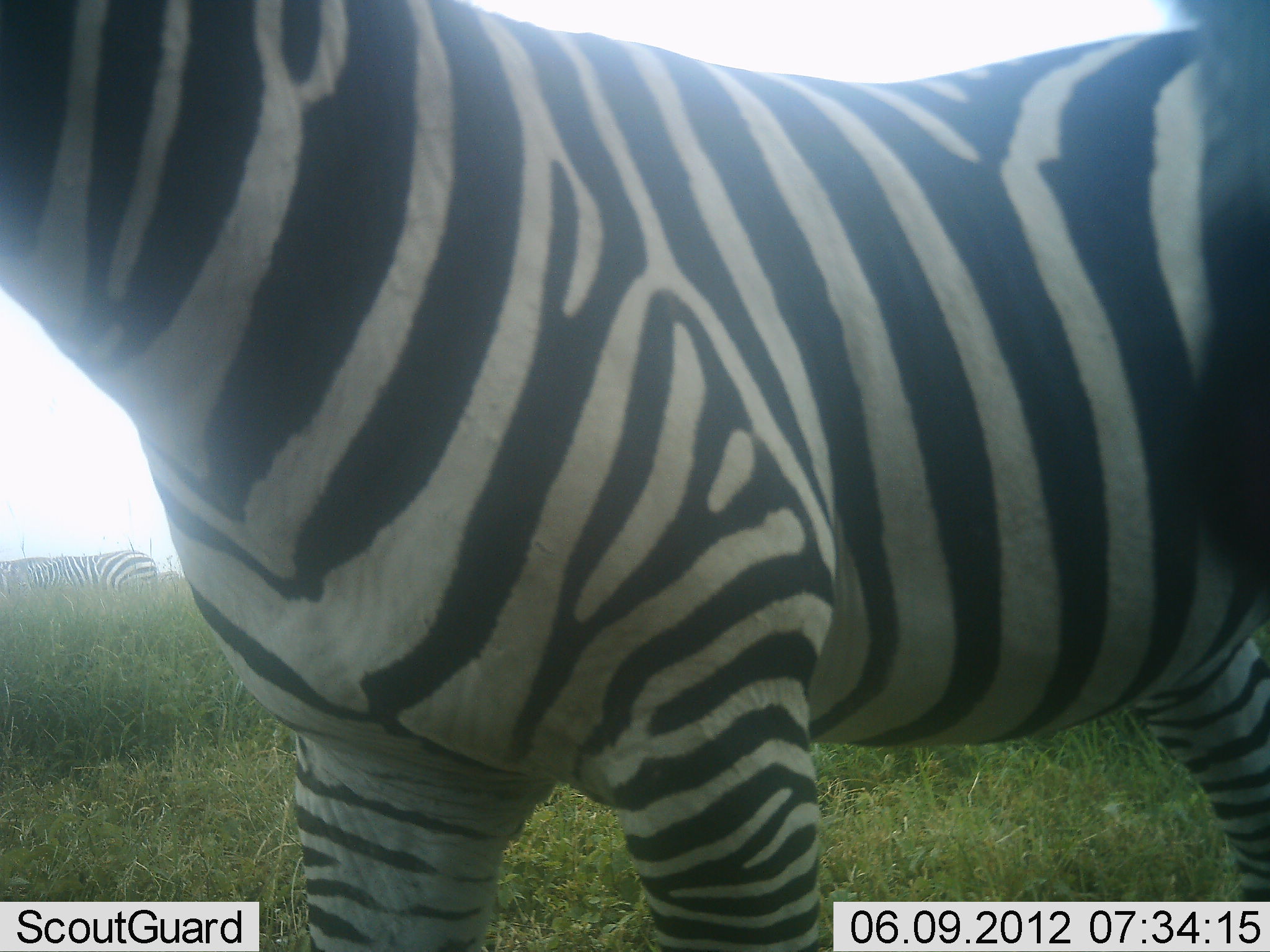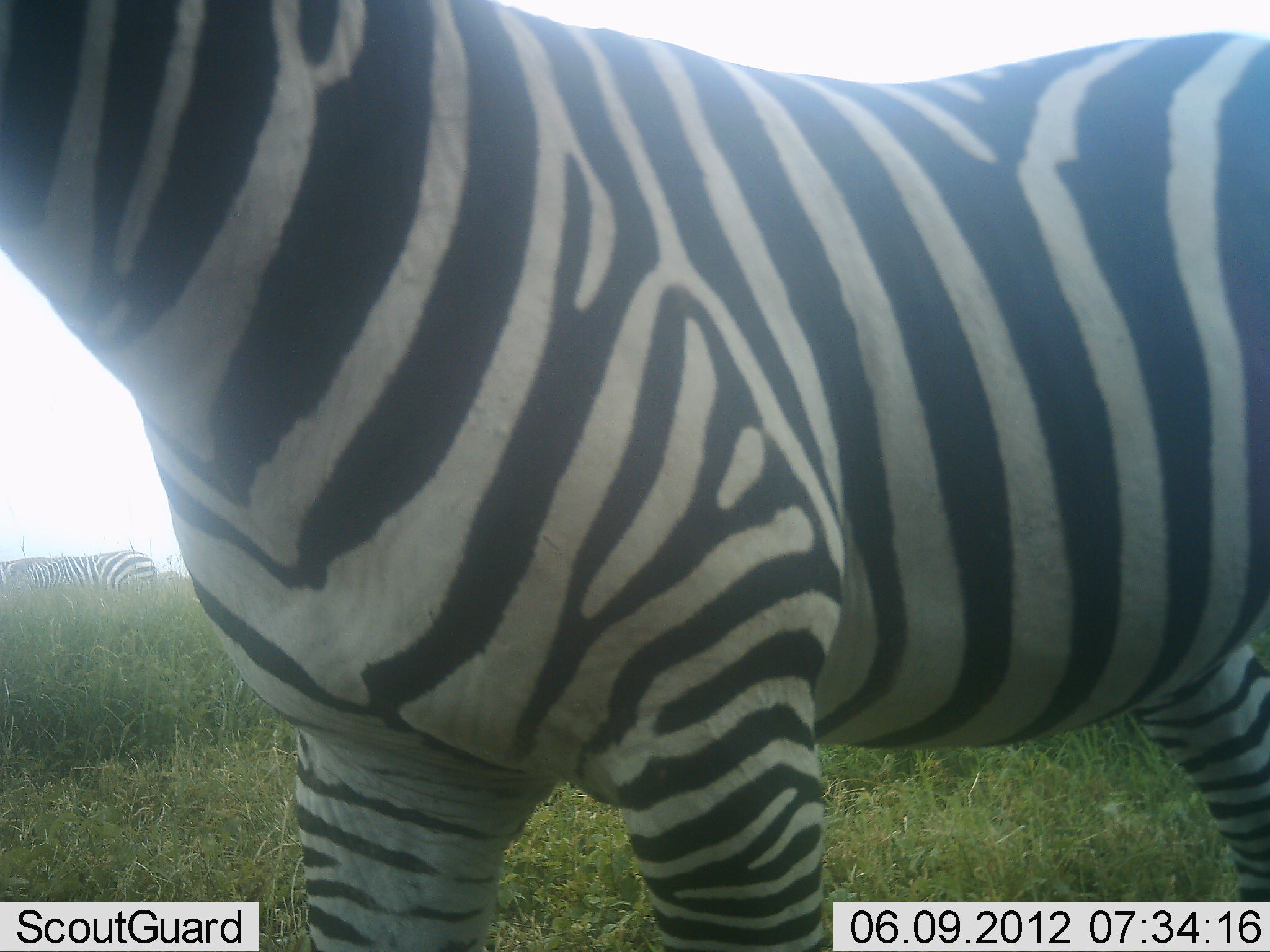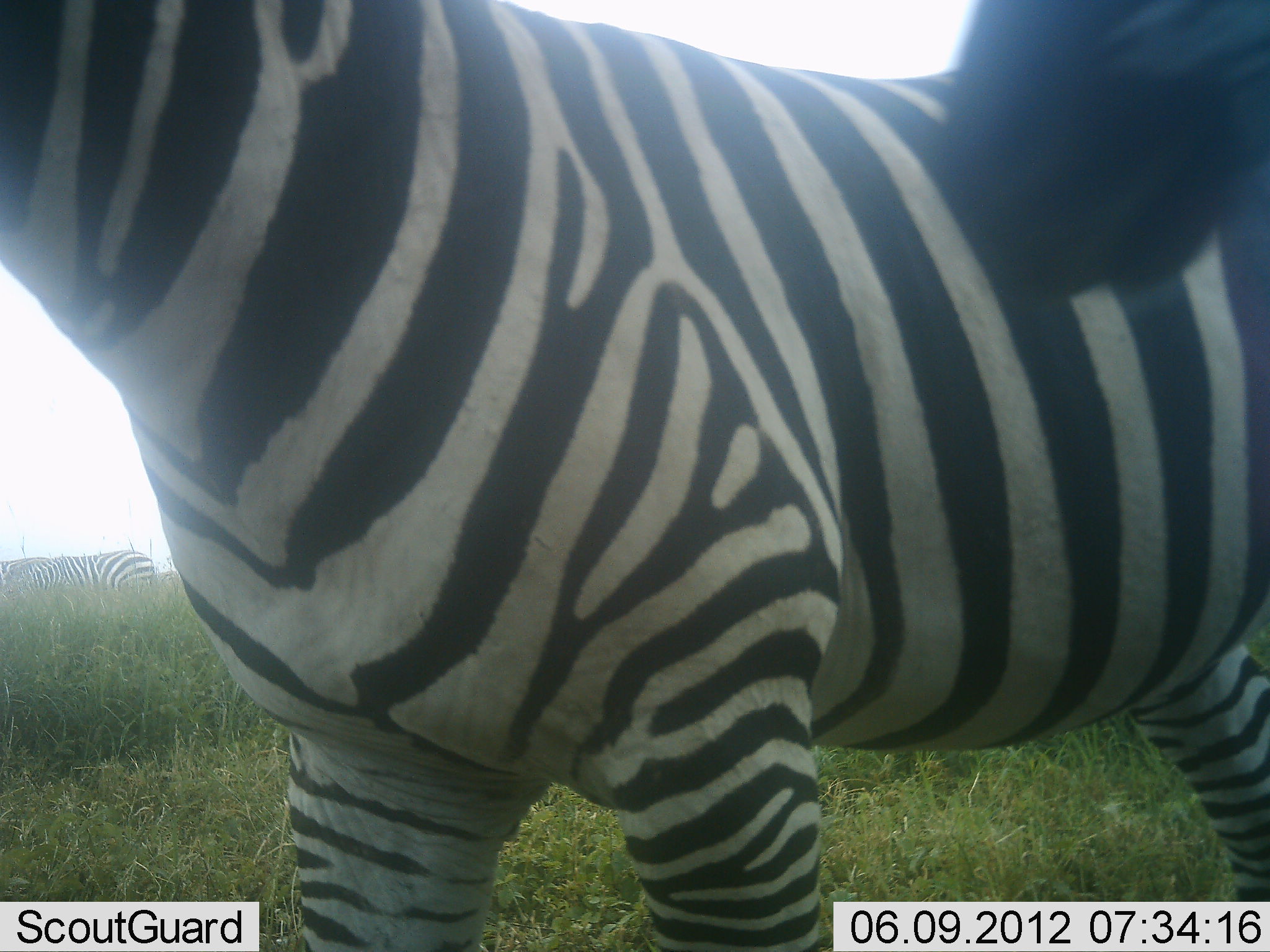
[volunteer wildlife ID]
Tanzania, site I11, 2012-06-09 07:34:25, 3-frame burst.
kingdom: Animalia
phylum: Chordata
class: Mammalia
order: Perissodactyla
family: Equidae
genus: Equus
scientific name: Equus quagga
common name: plains zebra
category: zebra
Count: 3.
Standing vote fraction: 80%.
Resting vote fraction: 0%.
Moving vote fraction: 30%.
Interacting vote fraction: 0%.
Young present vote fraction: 0%.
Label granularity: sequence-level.